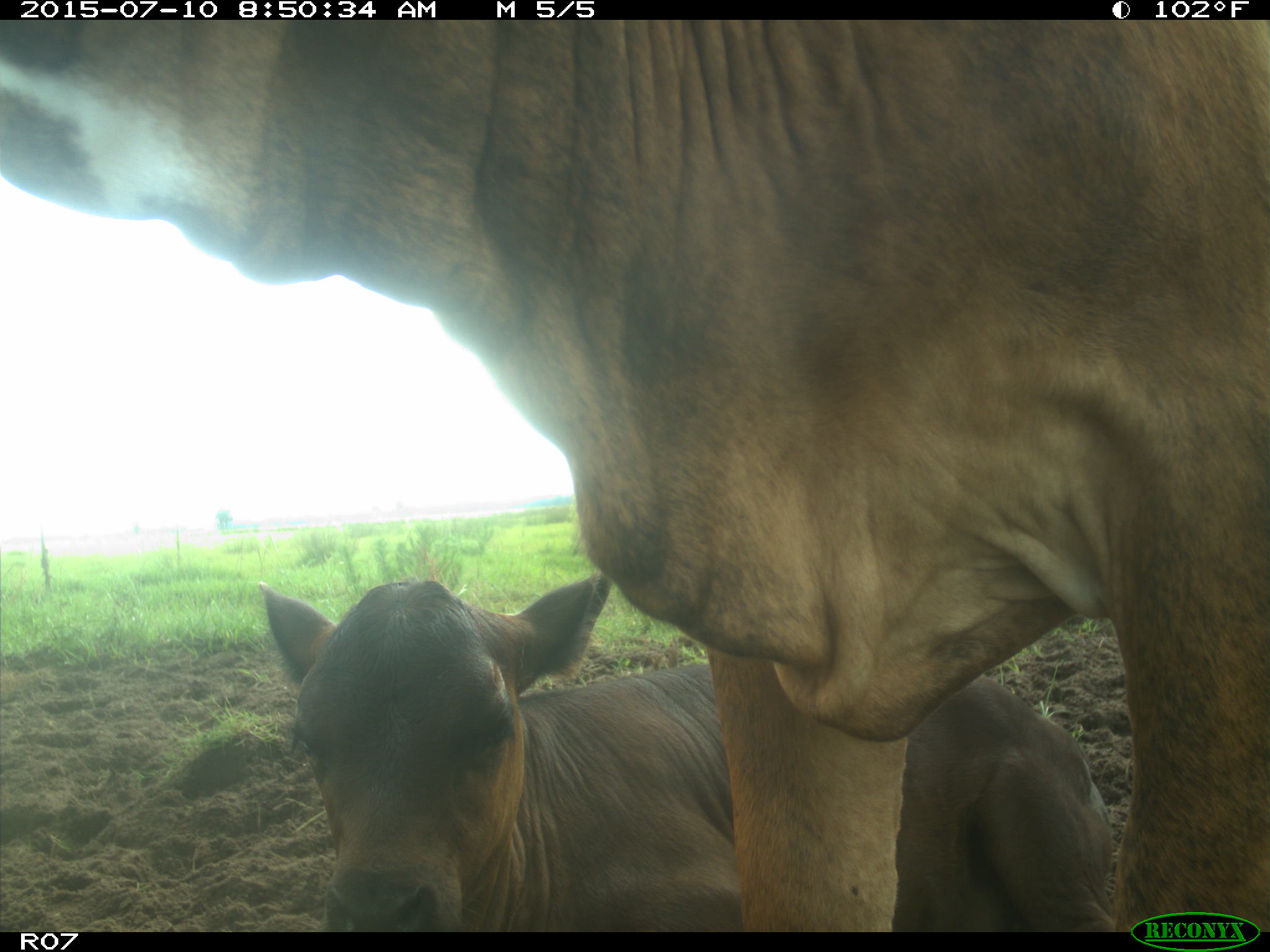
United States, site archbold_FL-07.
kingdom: Animalia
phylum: Chordata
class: Mammalia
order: Artiodactyla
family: Bovidae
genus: Bos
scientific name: Bos taurus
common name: domestic cow